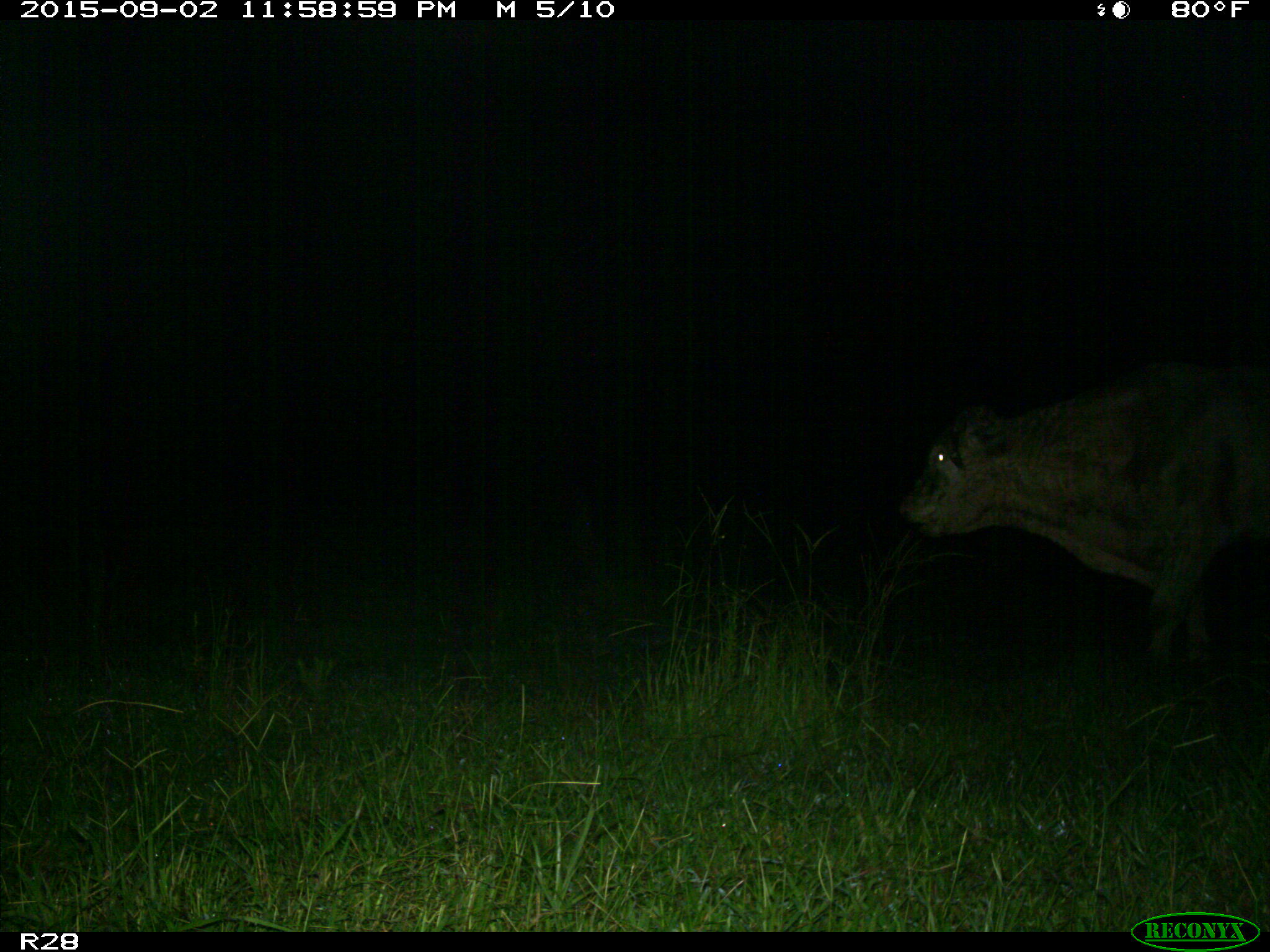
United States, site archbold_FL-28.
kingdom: Animalia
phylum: Chordata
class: Mammalia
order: Artiodactyla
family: Bovidae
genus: Bos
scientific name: Bos taurus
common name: domestic cow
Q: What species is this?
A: Bos taurus (domestic cow).